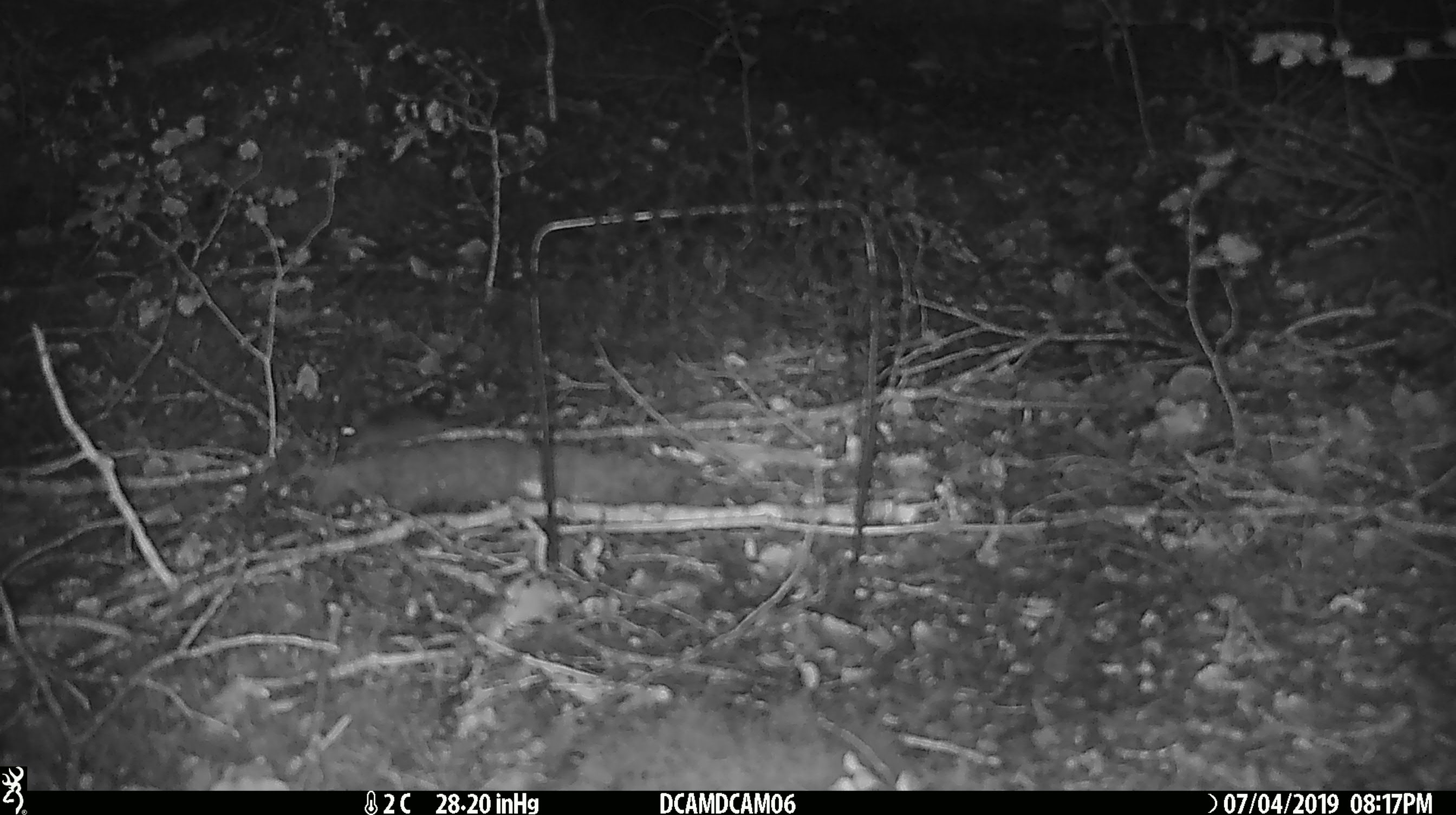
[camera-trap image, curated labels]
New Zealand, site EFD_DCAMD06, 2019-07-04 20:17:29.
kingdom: Animalia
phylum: Chordata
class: Mammalia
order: Rodentia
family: Muridae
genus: Mus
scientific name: Mus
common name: mouse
Mouse (Mus).